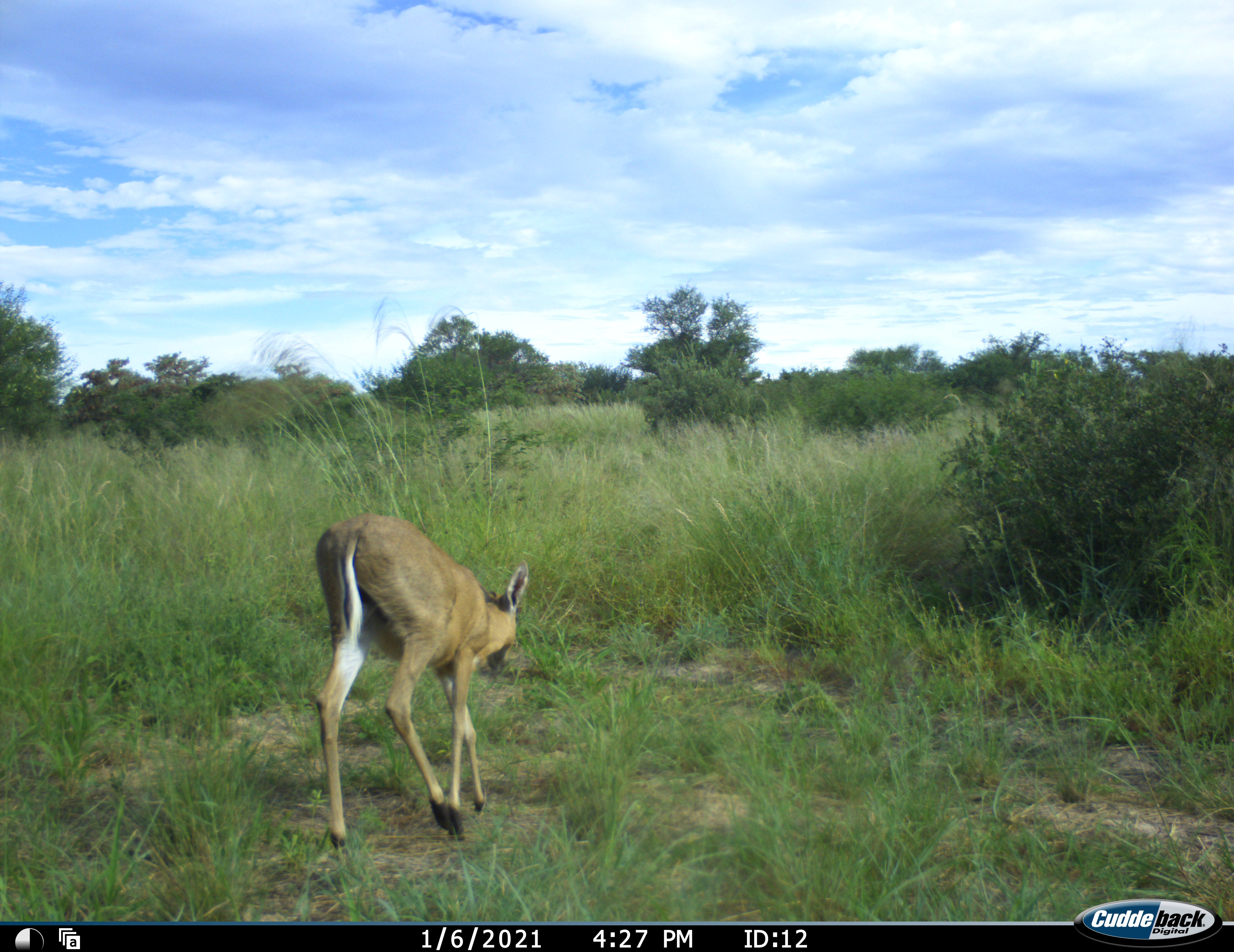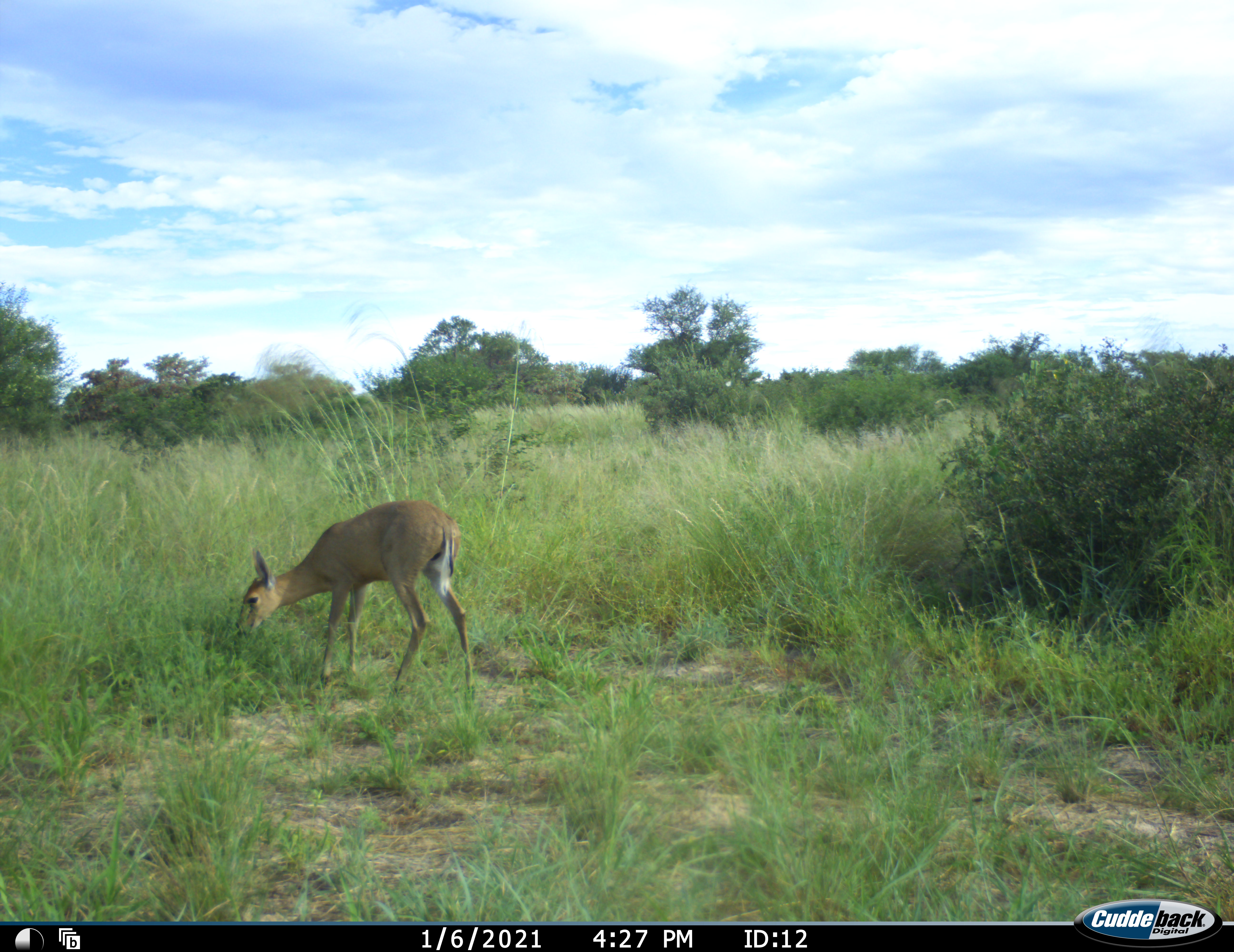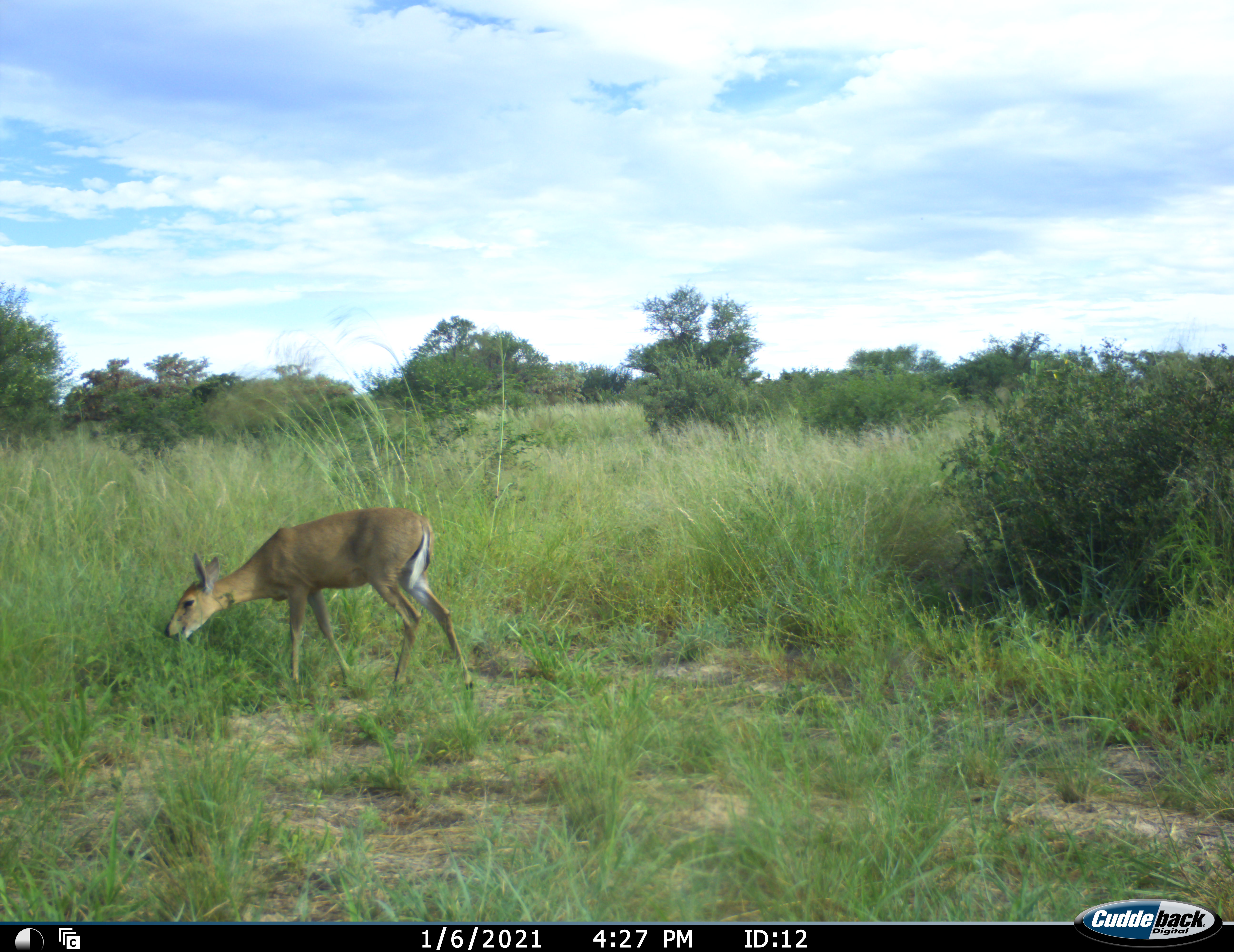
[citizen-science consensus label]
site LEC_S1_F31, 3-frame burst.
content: unidentified animal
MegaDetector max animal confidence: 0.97